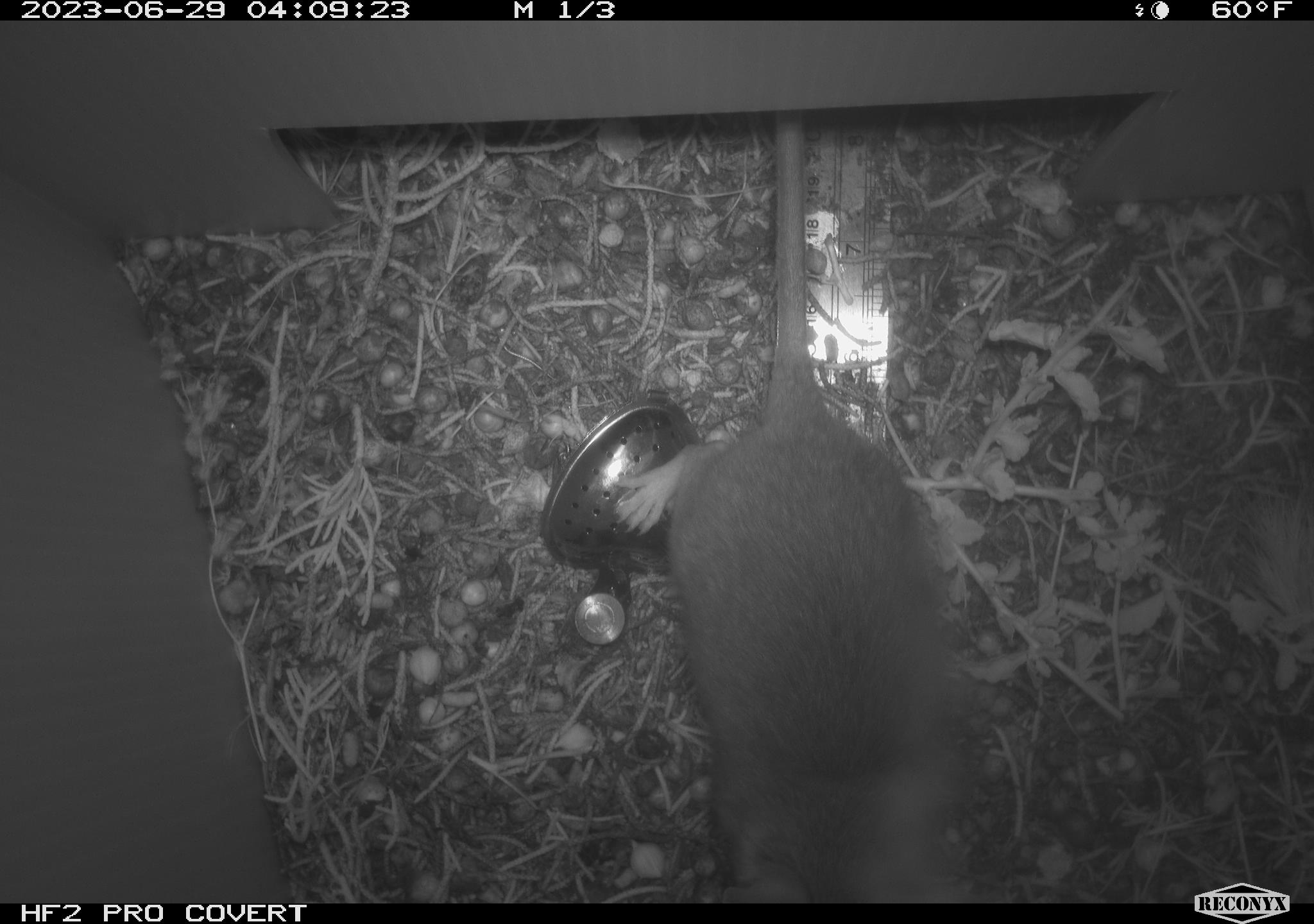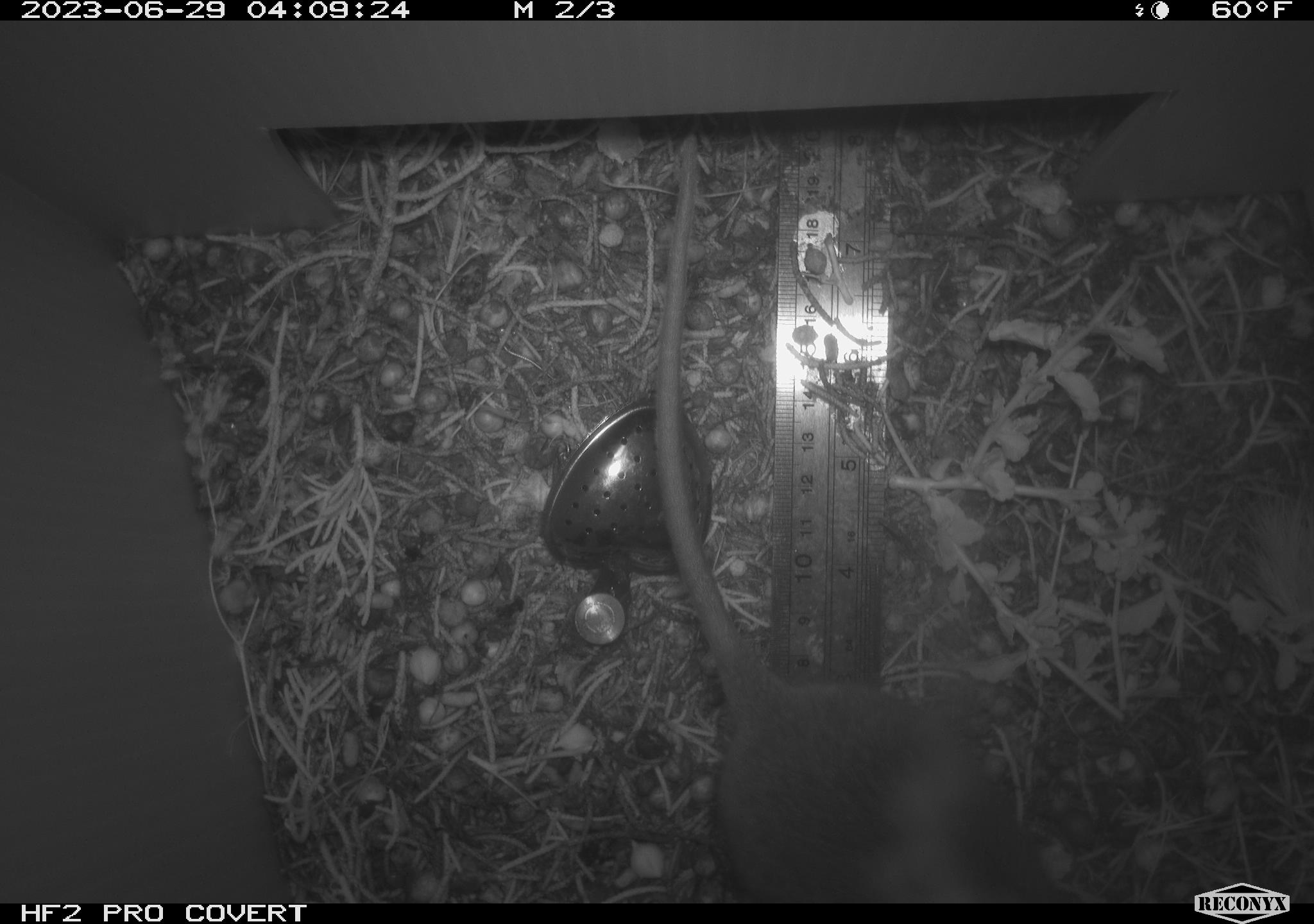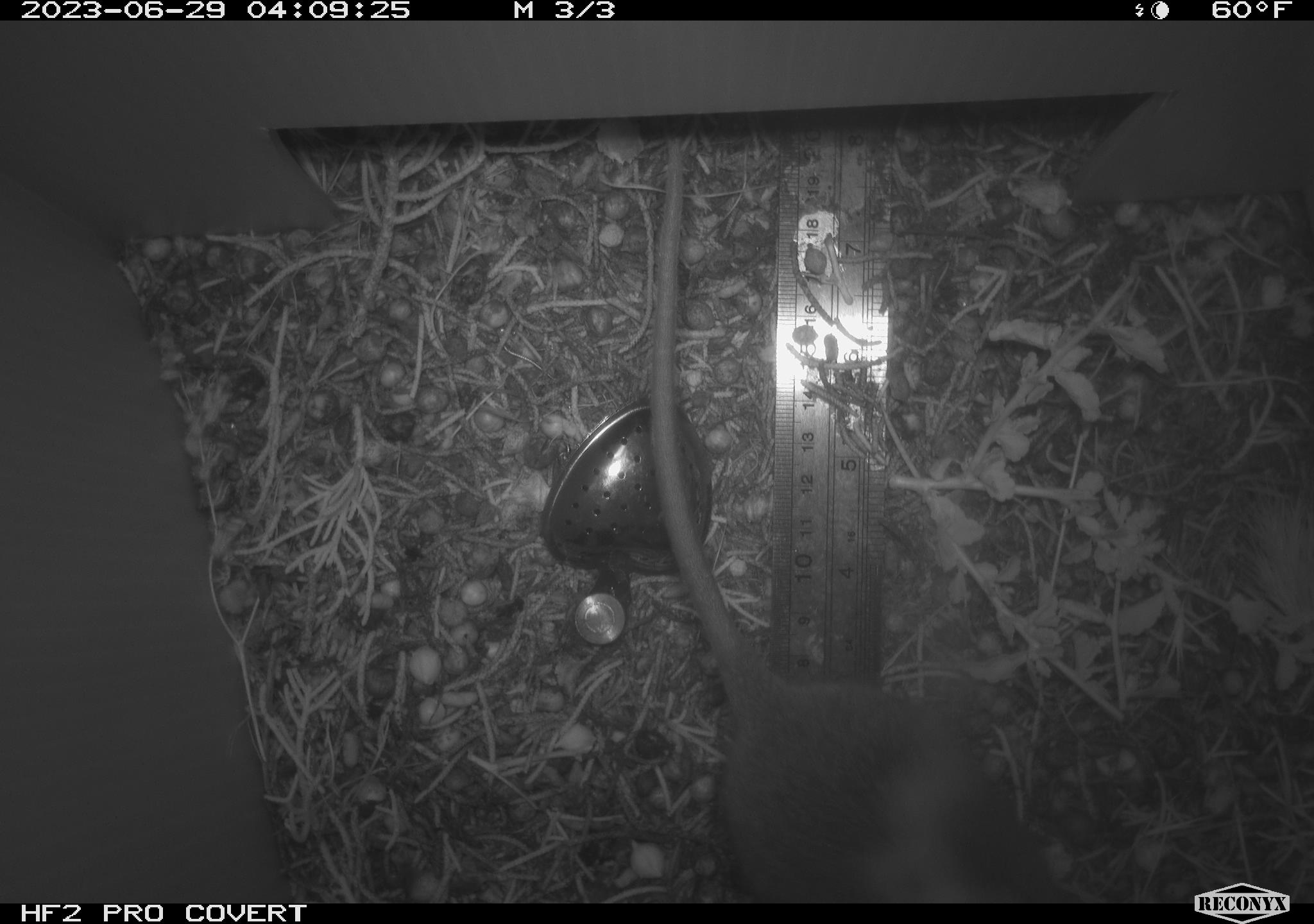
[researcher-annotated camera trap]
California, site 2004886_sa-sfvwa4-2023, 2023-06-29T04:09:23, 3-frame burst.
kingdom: Animalia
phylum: Chordata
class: Mammalia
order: Rodentia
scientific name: Rodentia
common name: mouse species